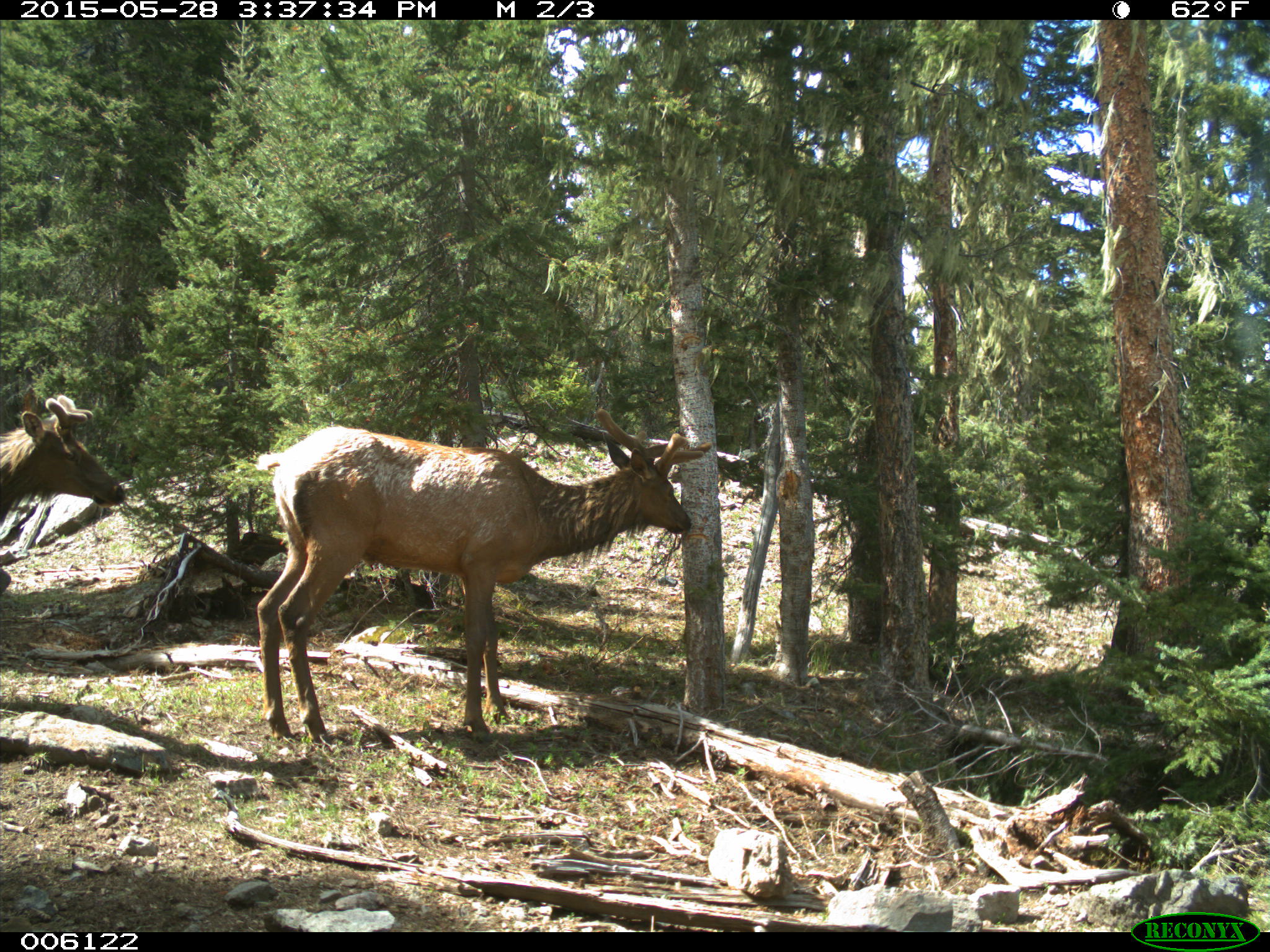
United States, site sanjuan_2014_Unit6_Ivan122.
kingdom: Animalia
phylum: Chordata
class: Mammalia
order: Artiodactyla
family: Cervidae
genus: Cervus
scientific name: Cervus elaphus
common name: red deer